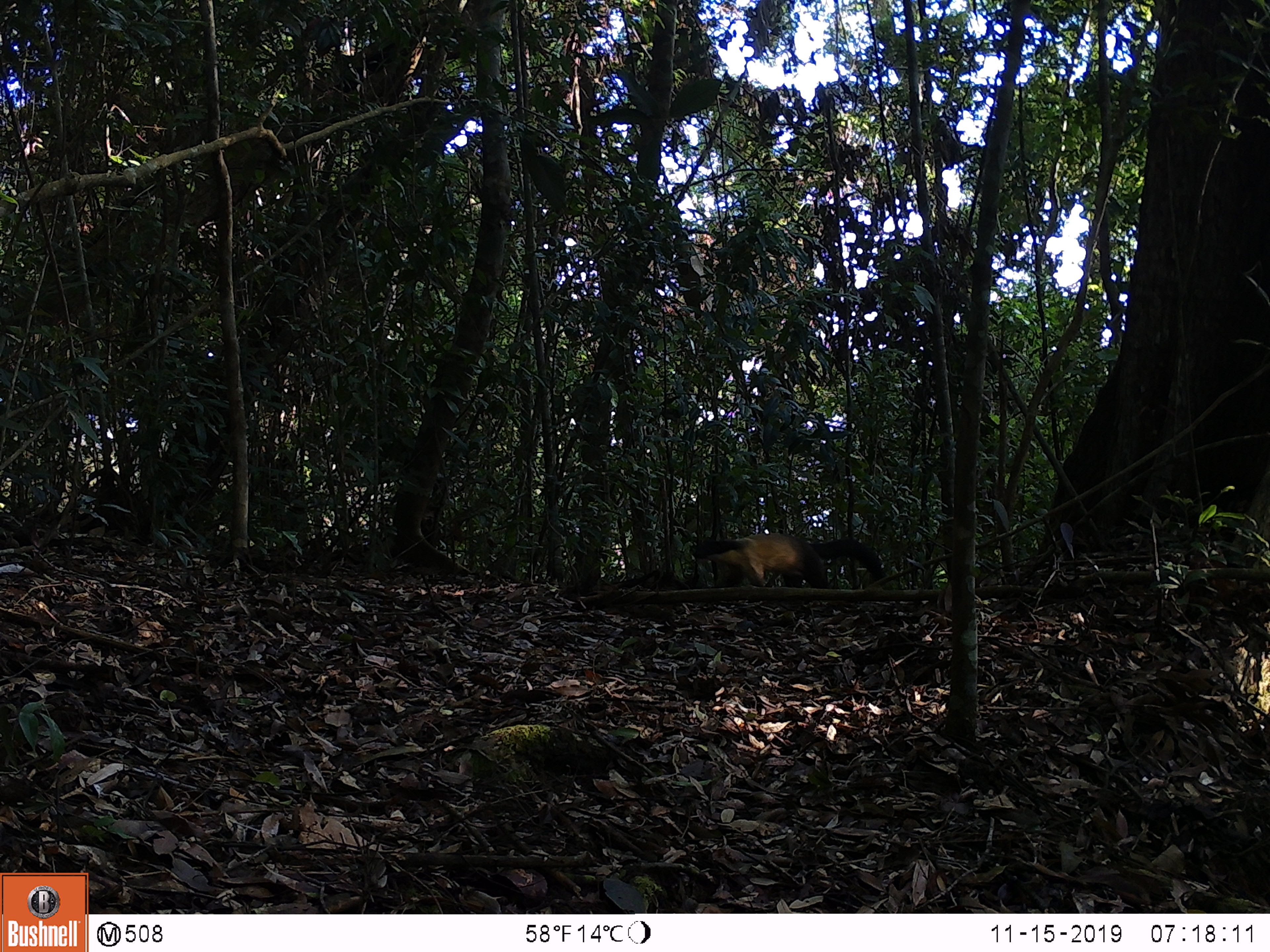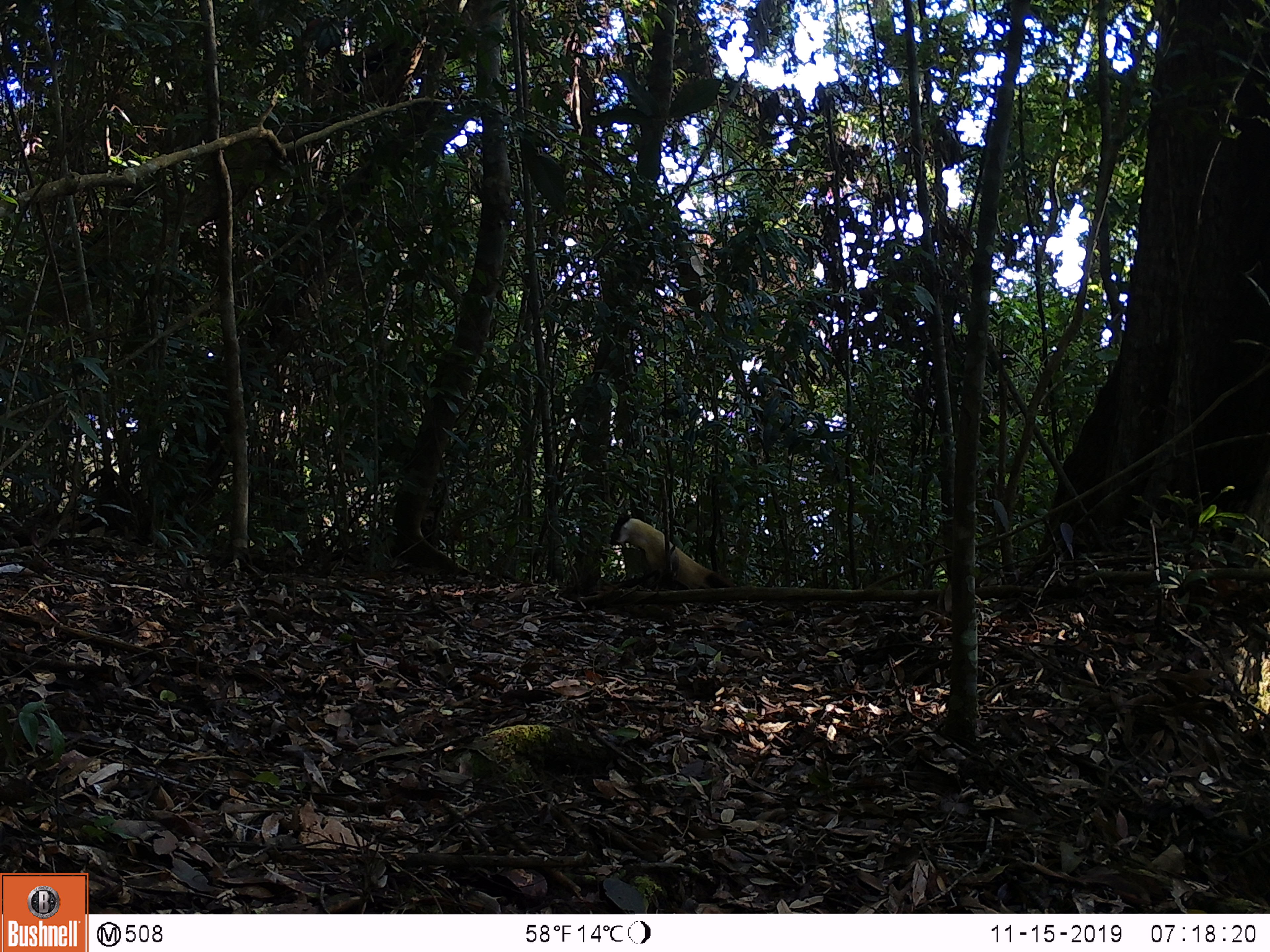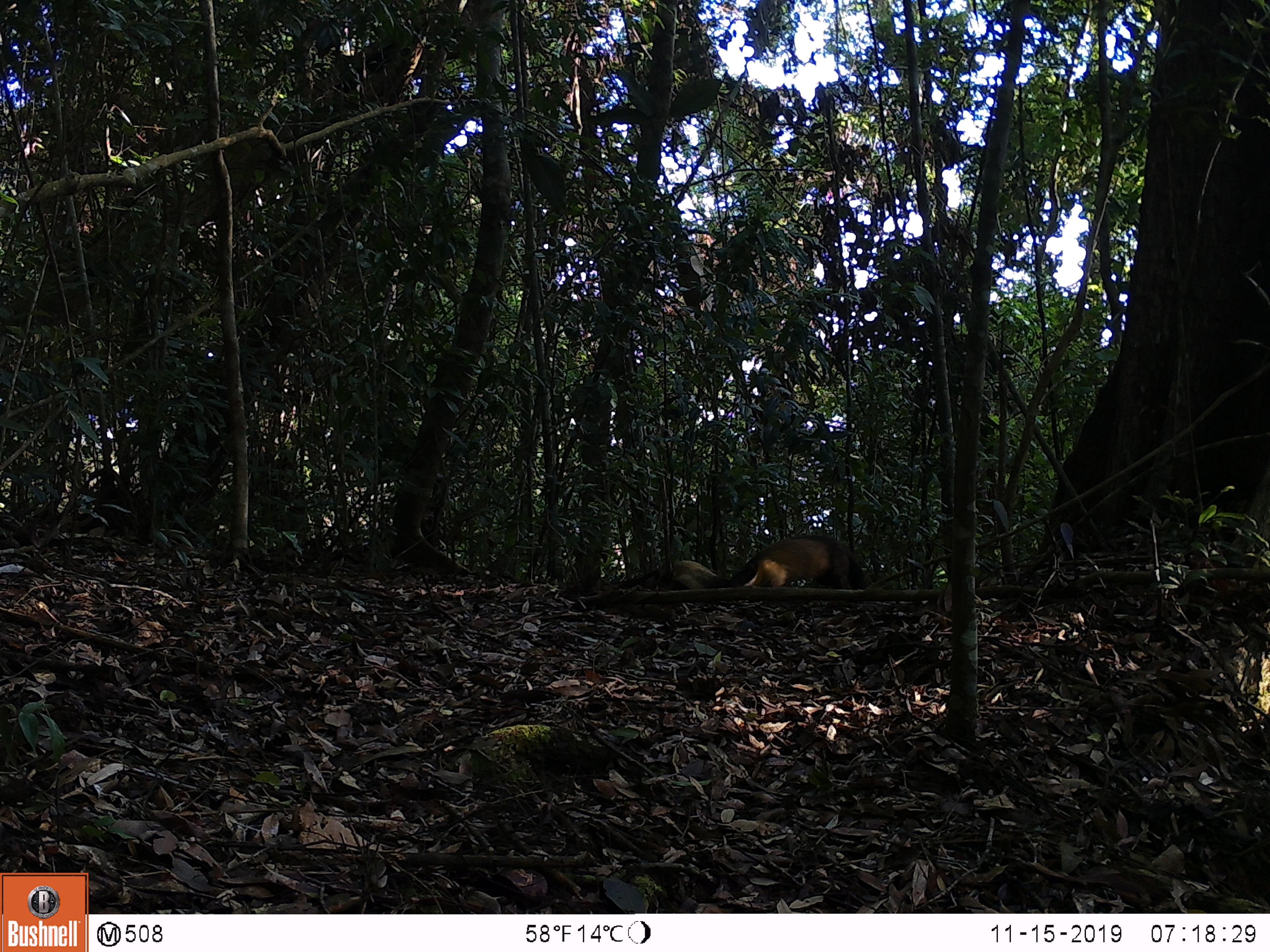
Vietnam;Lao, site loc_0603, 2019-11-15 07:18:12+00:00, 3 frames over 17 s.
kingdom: Animalia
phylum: Chordata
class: Mammalia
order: Carnivora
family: Mustelidae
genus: Martes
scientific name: Martes flavigula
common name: yellow-throated marten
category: yellow throated marten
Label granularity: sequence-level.